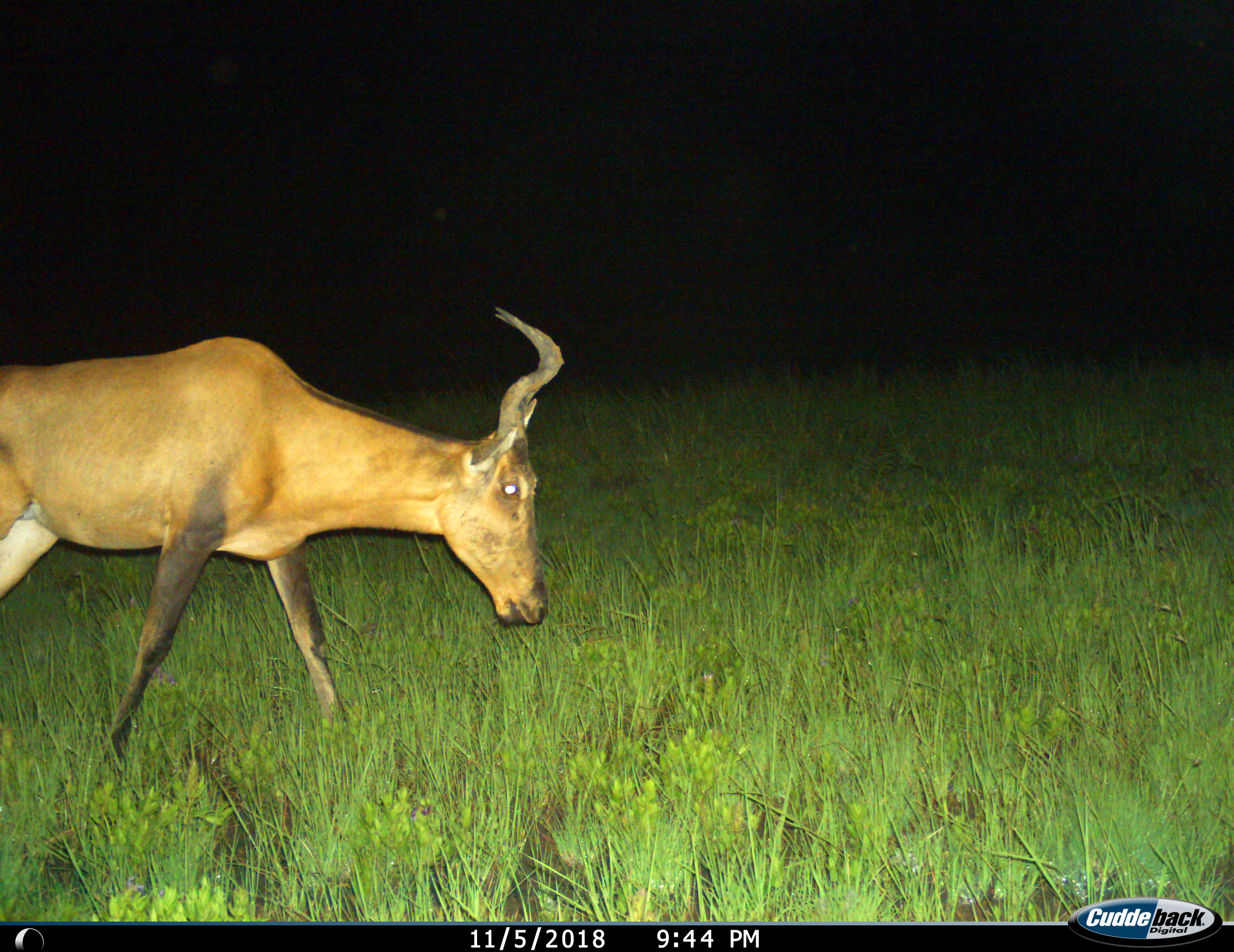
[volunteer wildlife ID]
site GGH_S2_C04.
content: unidentified animal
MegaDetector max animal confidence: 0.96